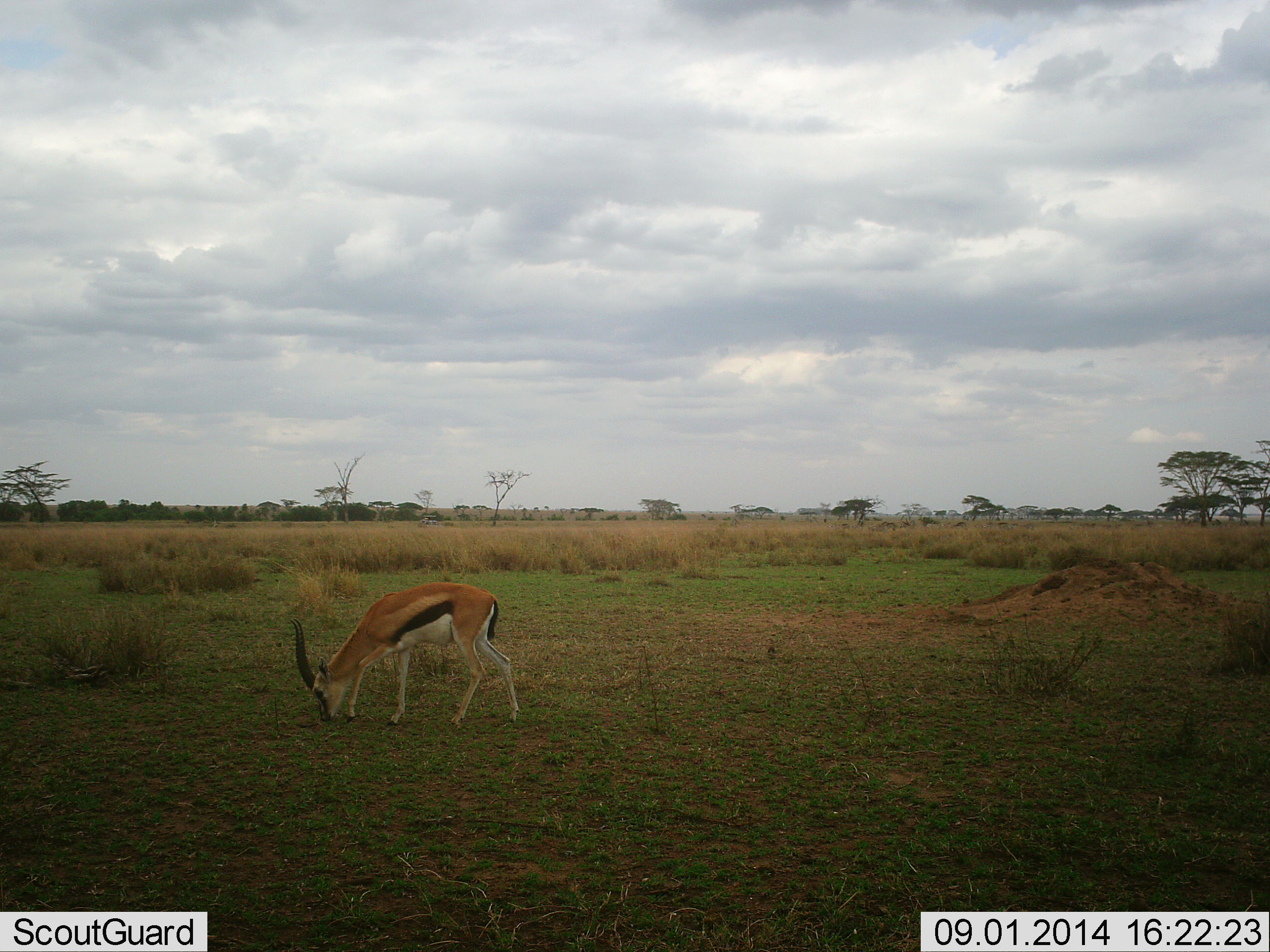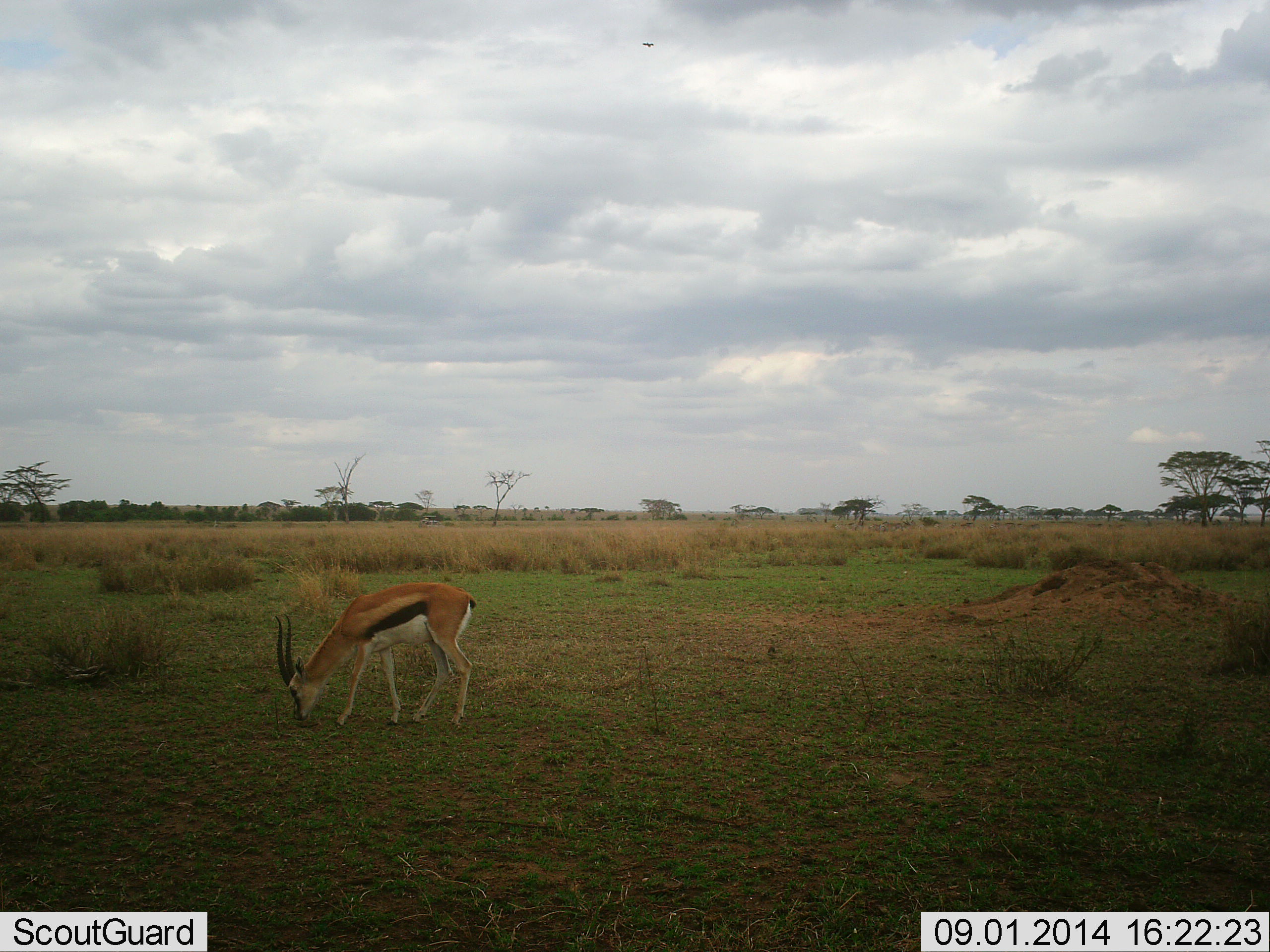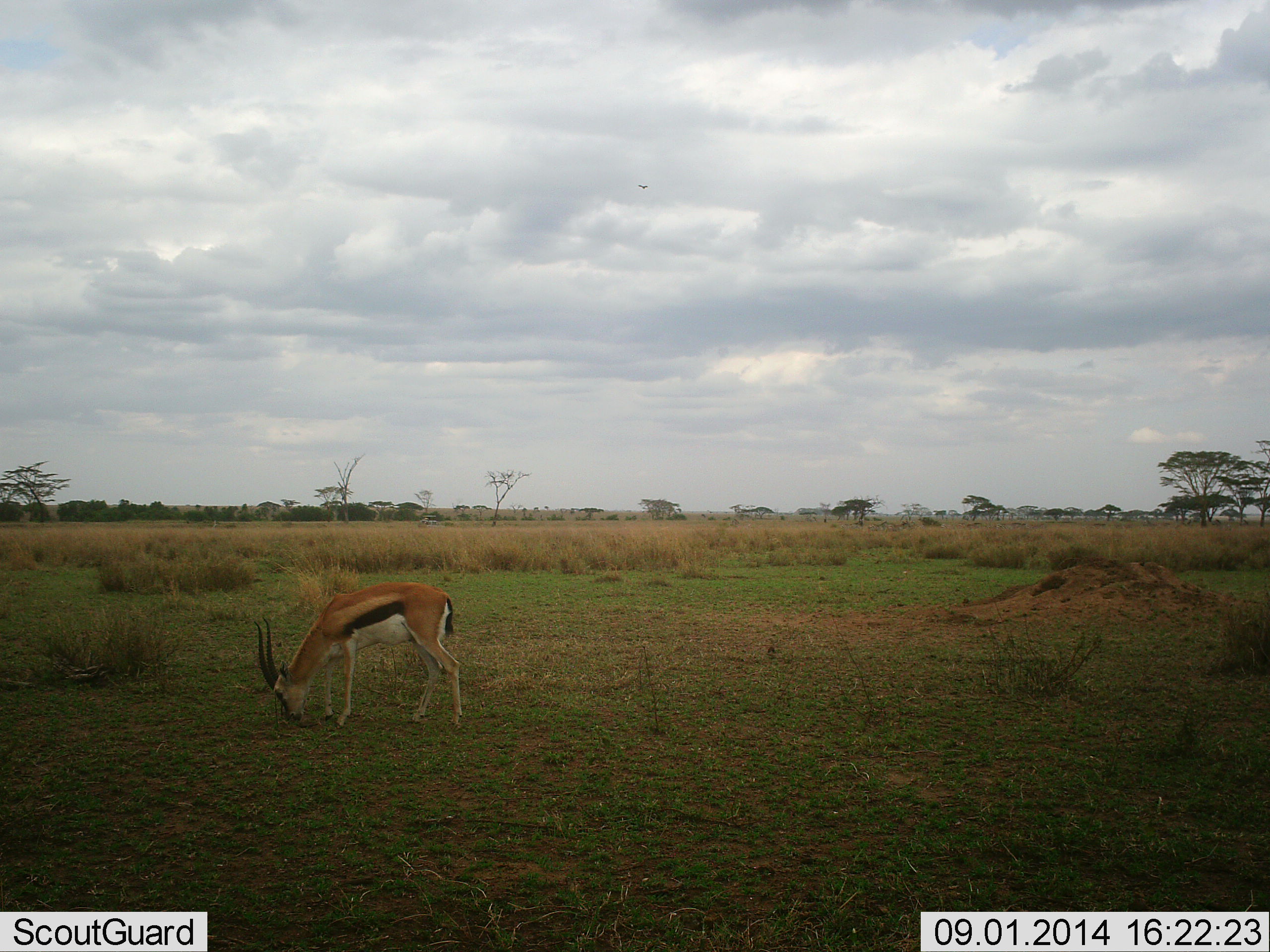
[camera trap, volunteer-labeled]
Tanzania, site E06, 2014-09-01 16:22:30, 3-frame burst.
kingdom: Animalia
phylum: Chordata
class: Mammalia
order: Artiodactyla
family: Bovidae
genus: Eudorcas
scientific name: Eudorcas thomsonii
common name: thomson's gazelle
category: gazellethomsons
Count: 1.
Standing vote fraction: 25%.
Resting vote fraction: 0%.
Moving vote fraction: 33%.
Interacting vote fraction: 0%.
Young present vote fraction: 0%.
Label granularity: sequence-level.